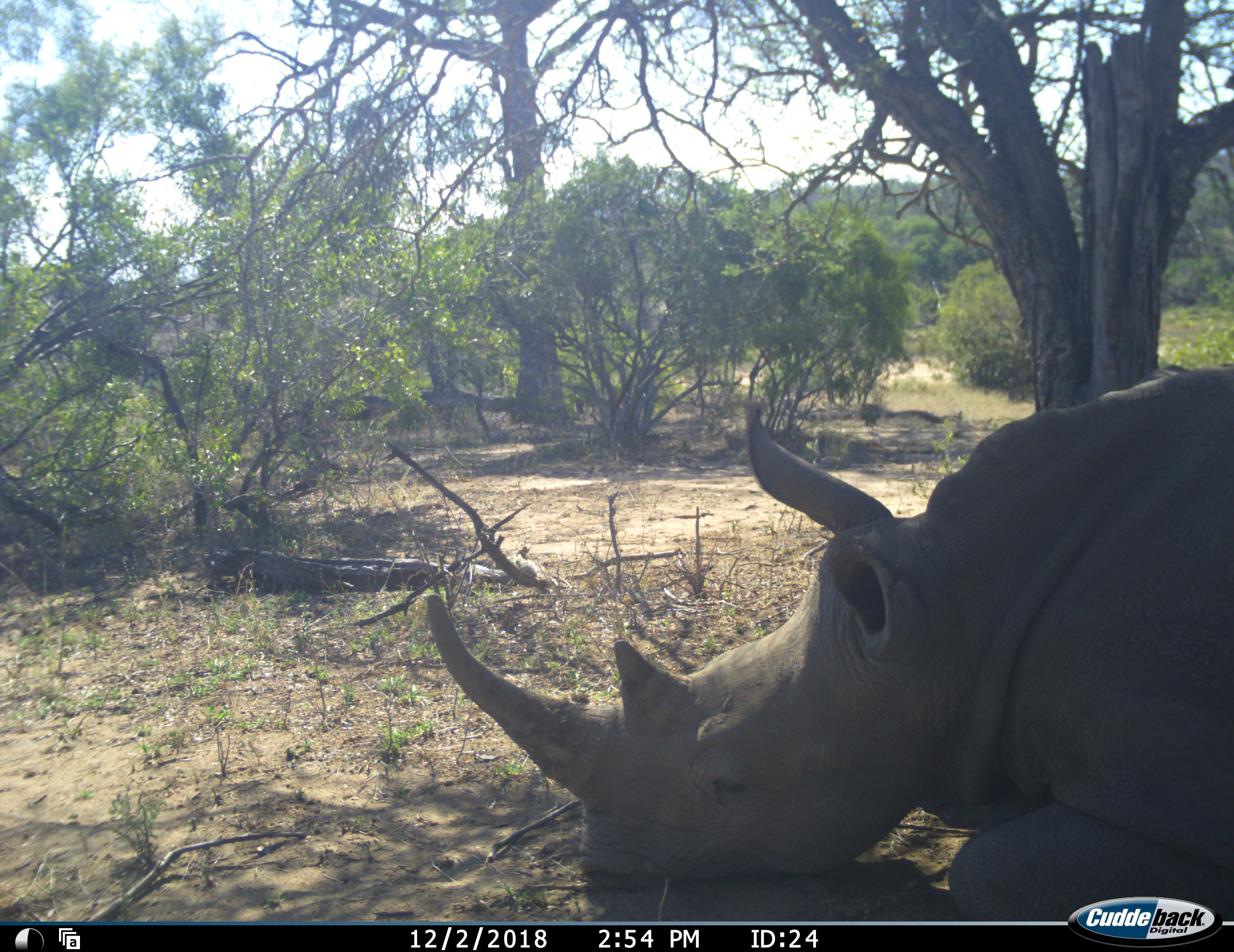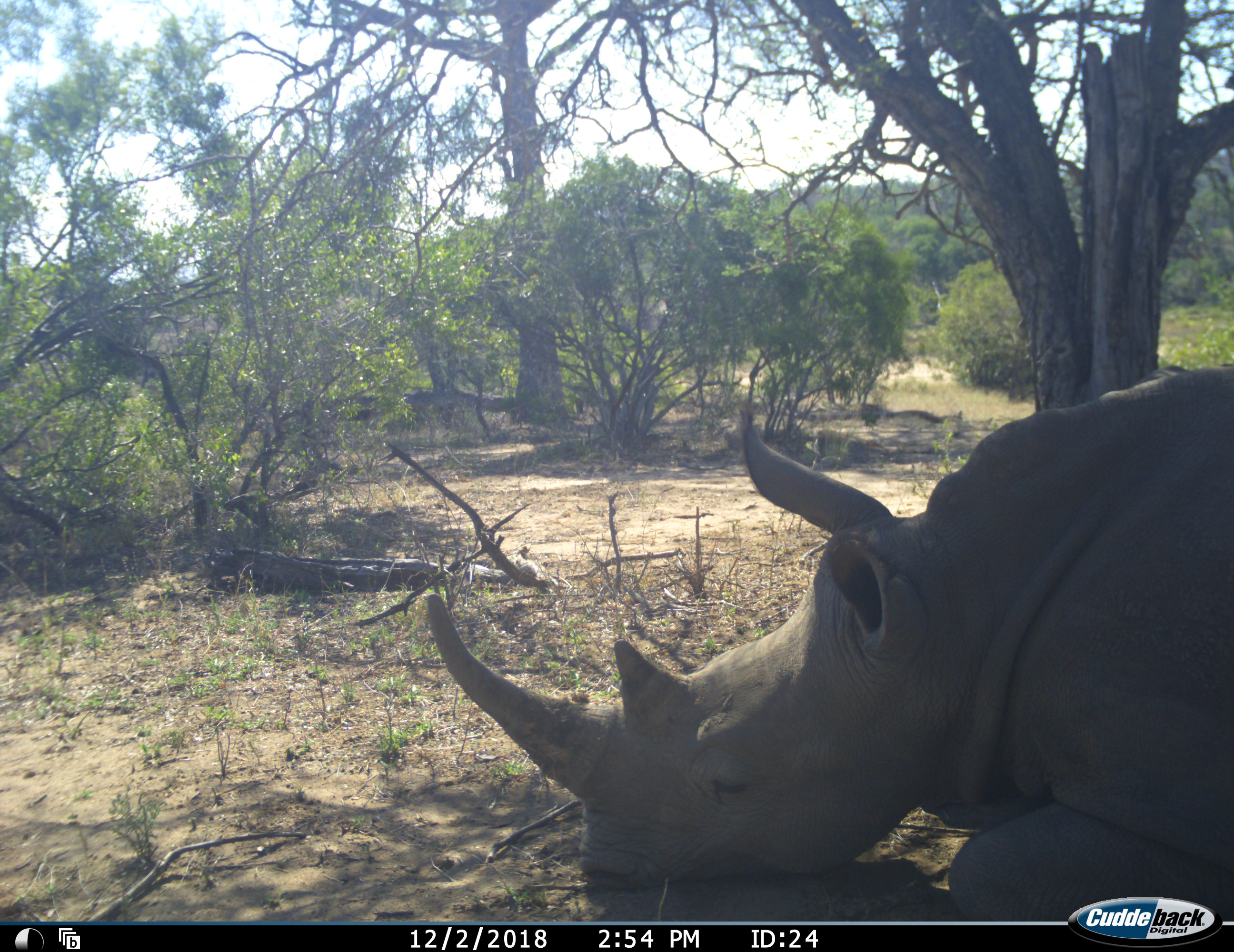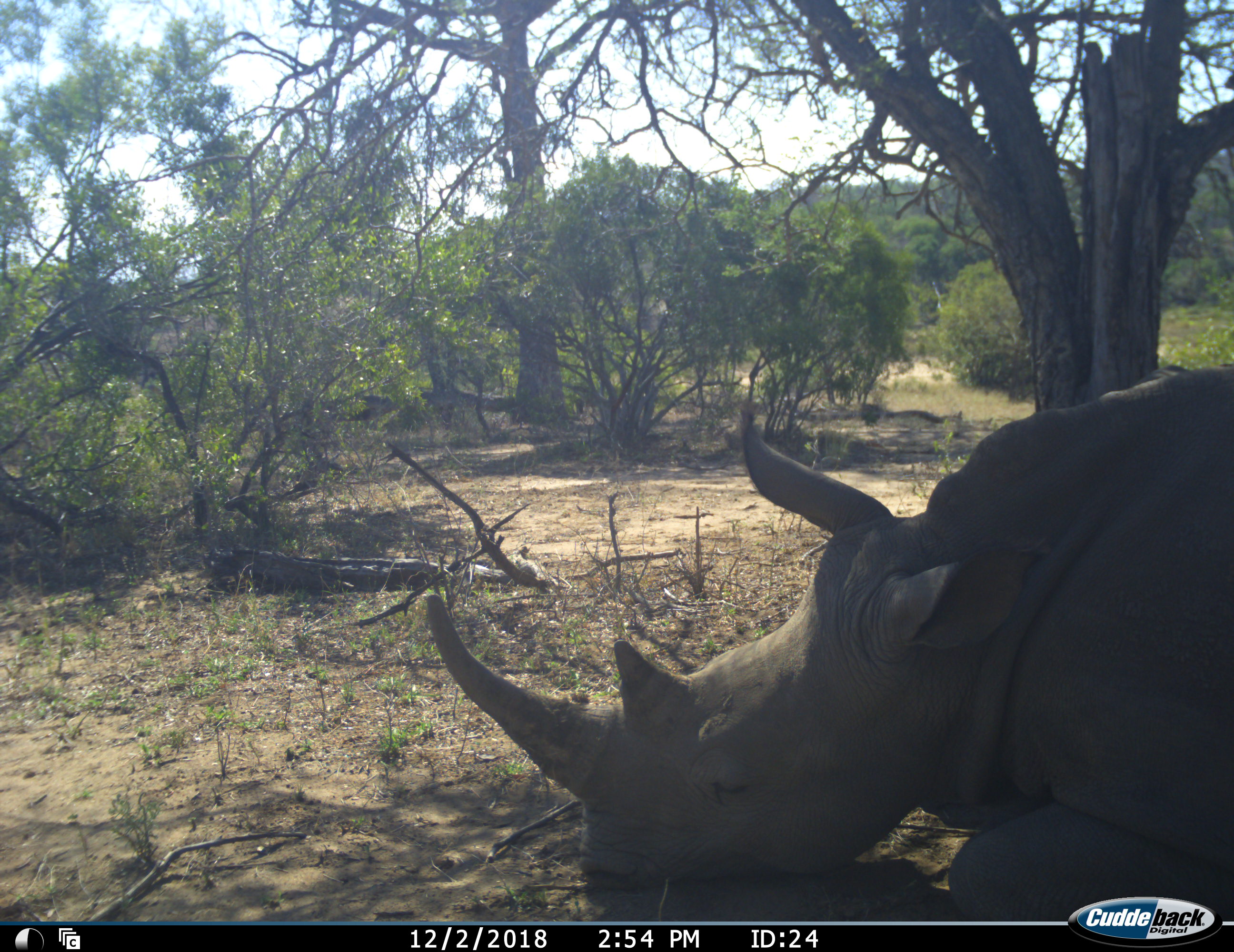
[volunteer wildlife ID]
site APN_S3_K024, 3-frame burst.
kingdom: Animalia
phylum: Chordata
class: Mammalia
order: Perissodactyla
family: Rhinocerotidae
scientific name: Rhinocerotidae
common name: unknown rhinoceros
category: rhinocerosunknown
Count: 1.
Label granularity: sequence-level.